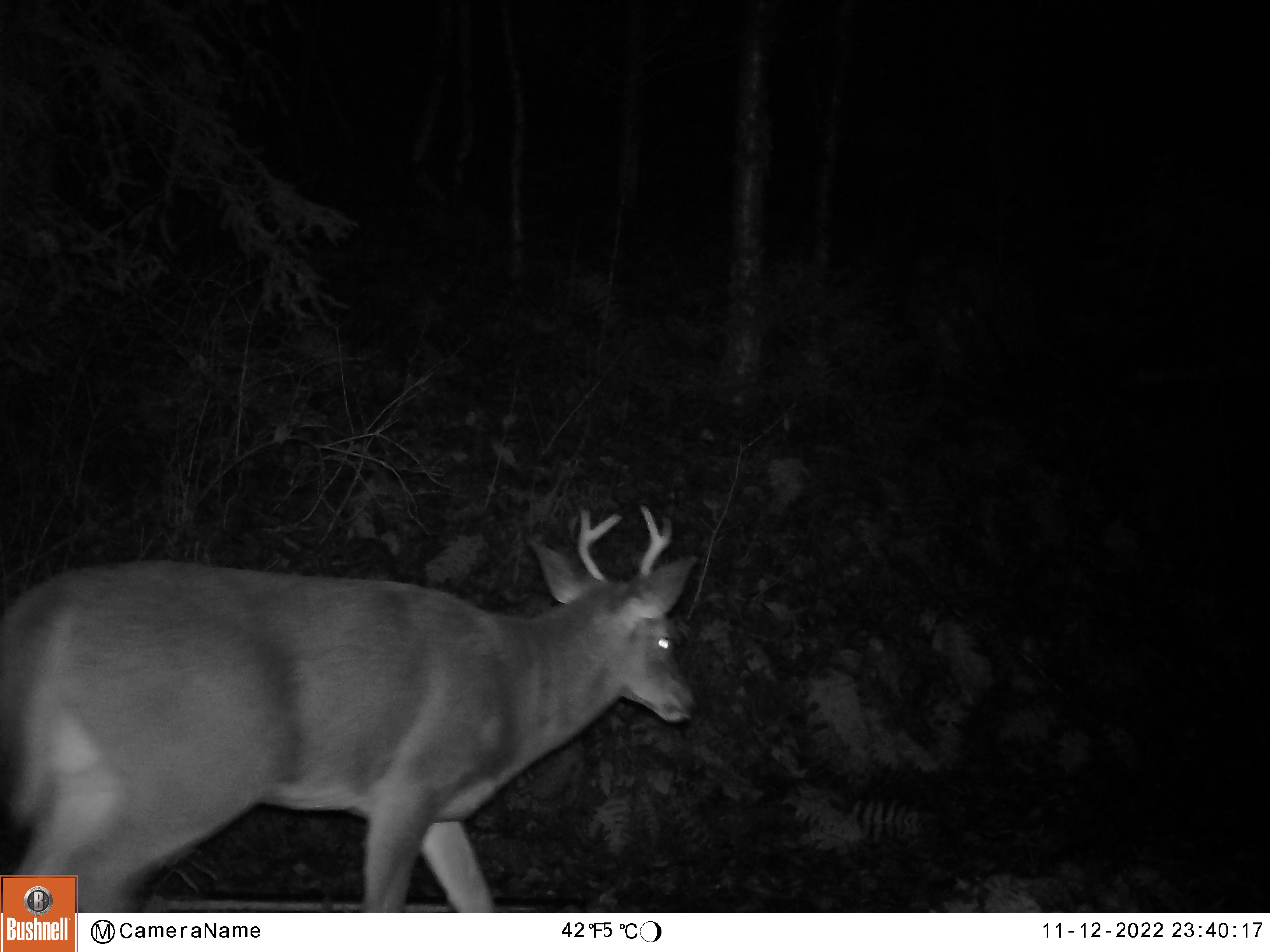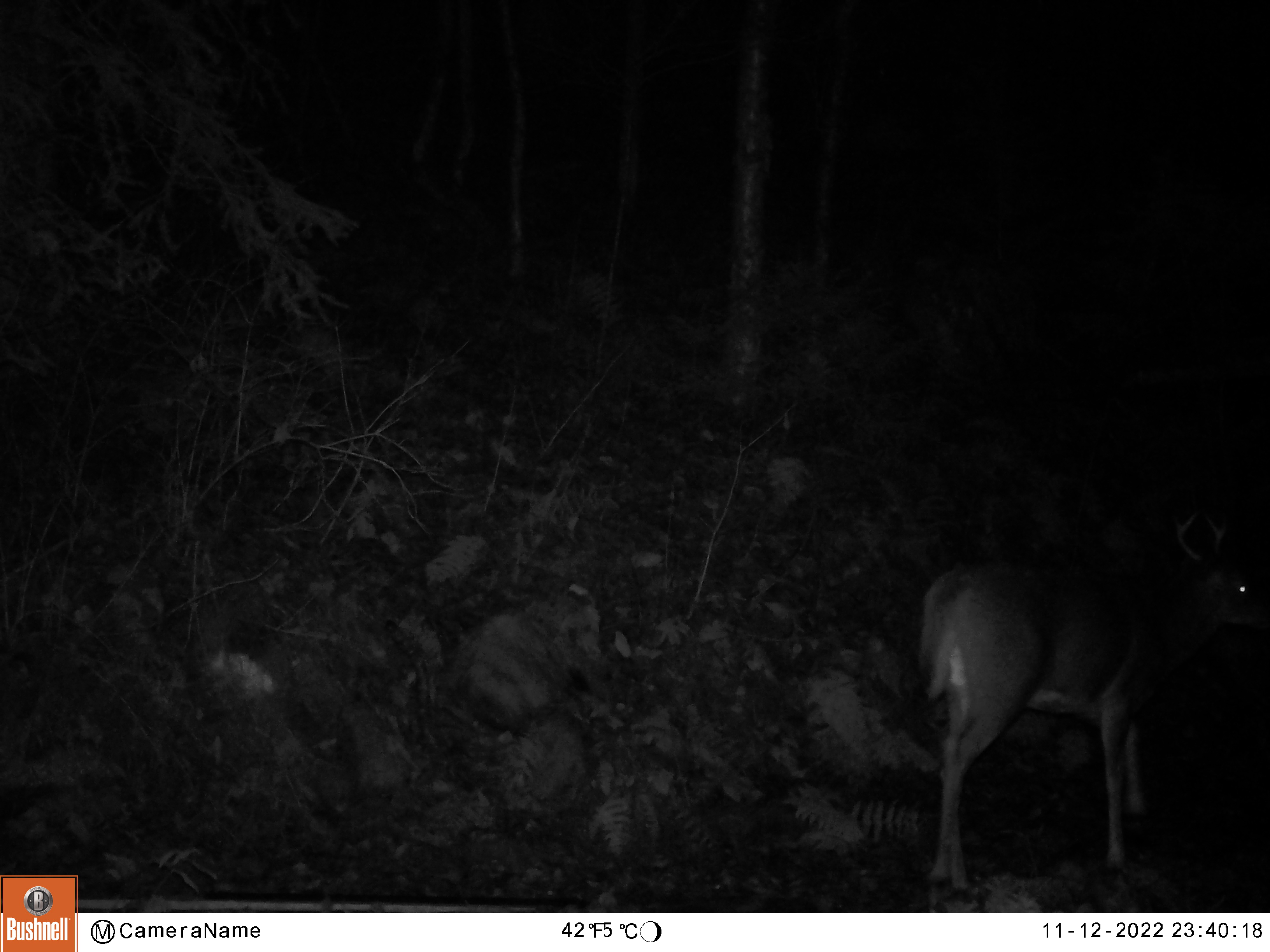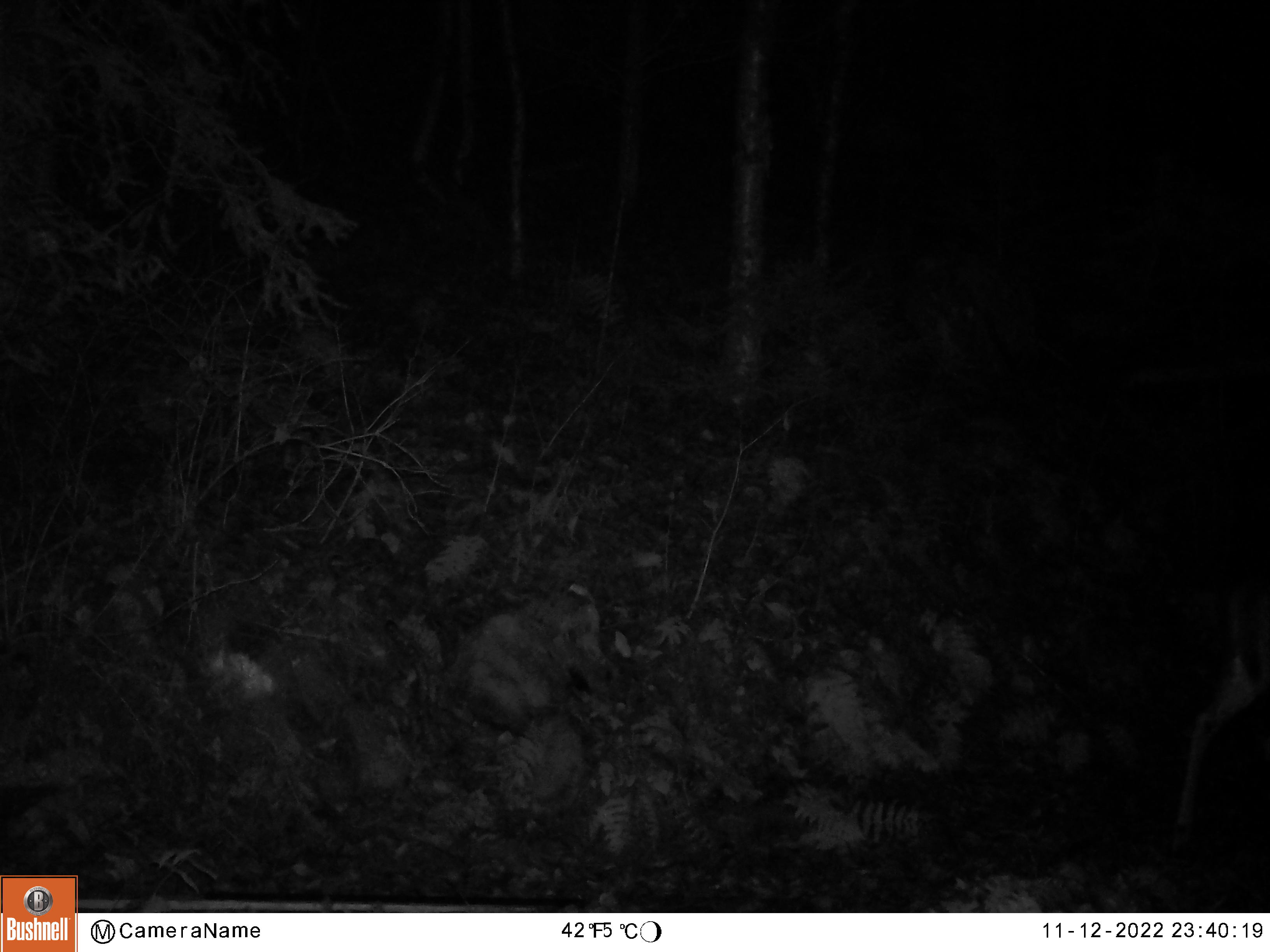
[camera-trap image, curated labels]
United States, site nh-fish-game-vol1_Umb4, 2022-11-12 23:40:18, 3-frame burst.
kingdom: Animalia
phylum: Chordata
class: Mammalia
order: Artiodactyla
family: Cervidae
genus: Odocoileus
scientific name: Odocoileus virginianus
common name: white-tailed deer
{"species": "white-tailed deer (Odocoileus virginianus)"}